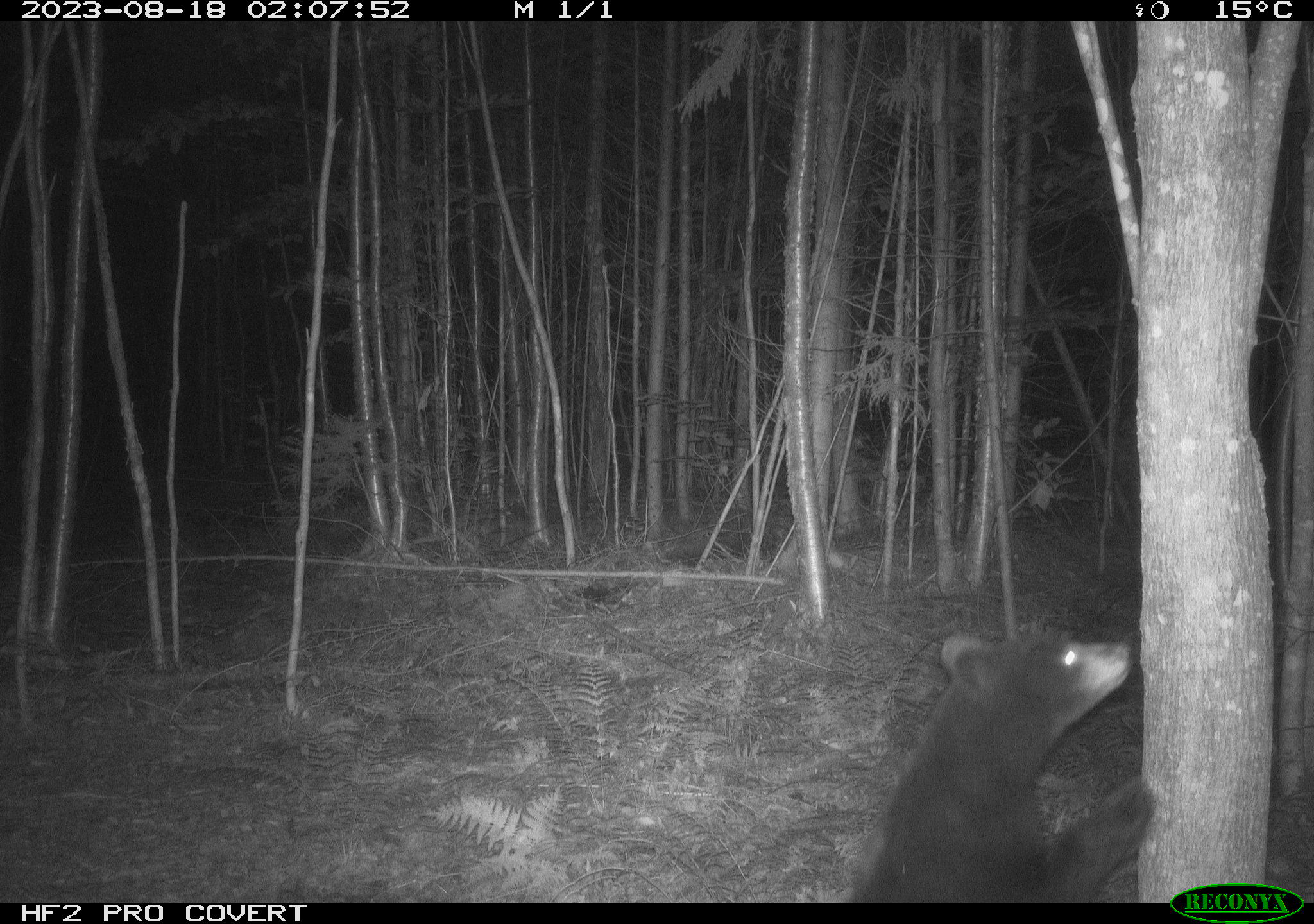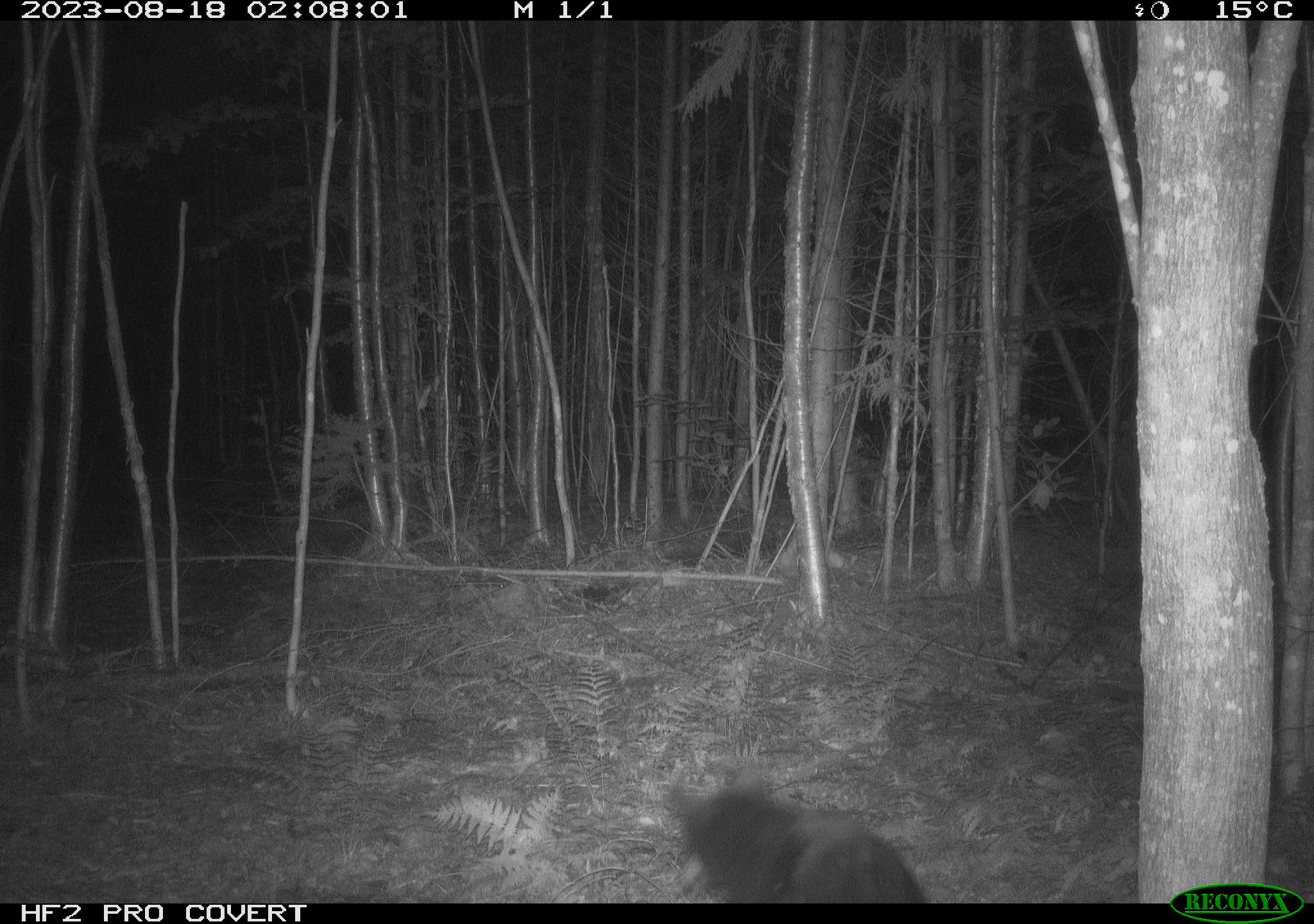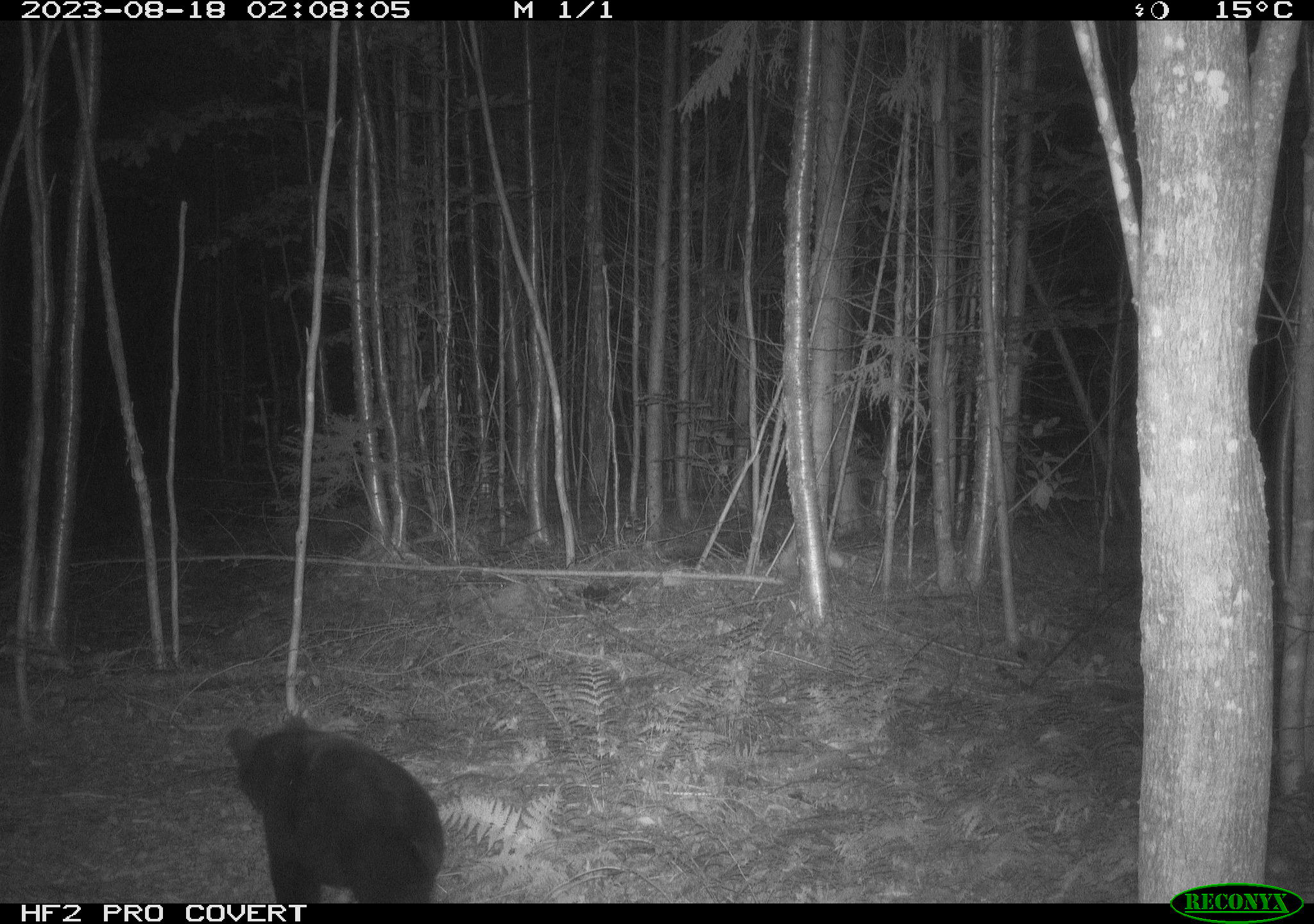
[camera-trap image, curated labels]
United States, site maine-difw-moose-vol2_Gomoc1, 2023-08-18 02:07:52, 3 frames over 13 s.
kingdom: Animalia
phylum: Chordata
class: Mammalia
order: Carnivora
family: Ursidae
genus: Ursus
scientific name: Ursus americanus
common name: black bear